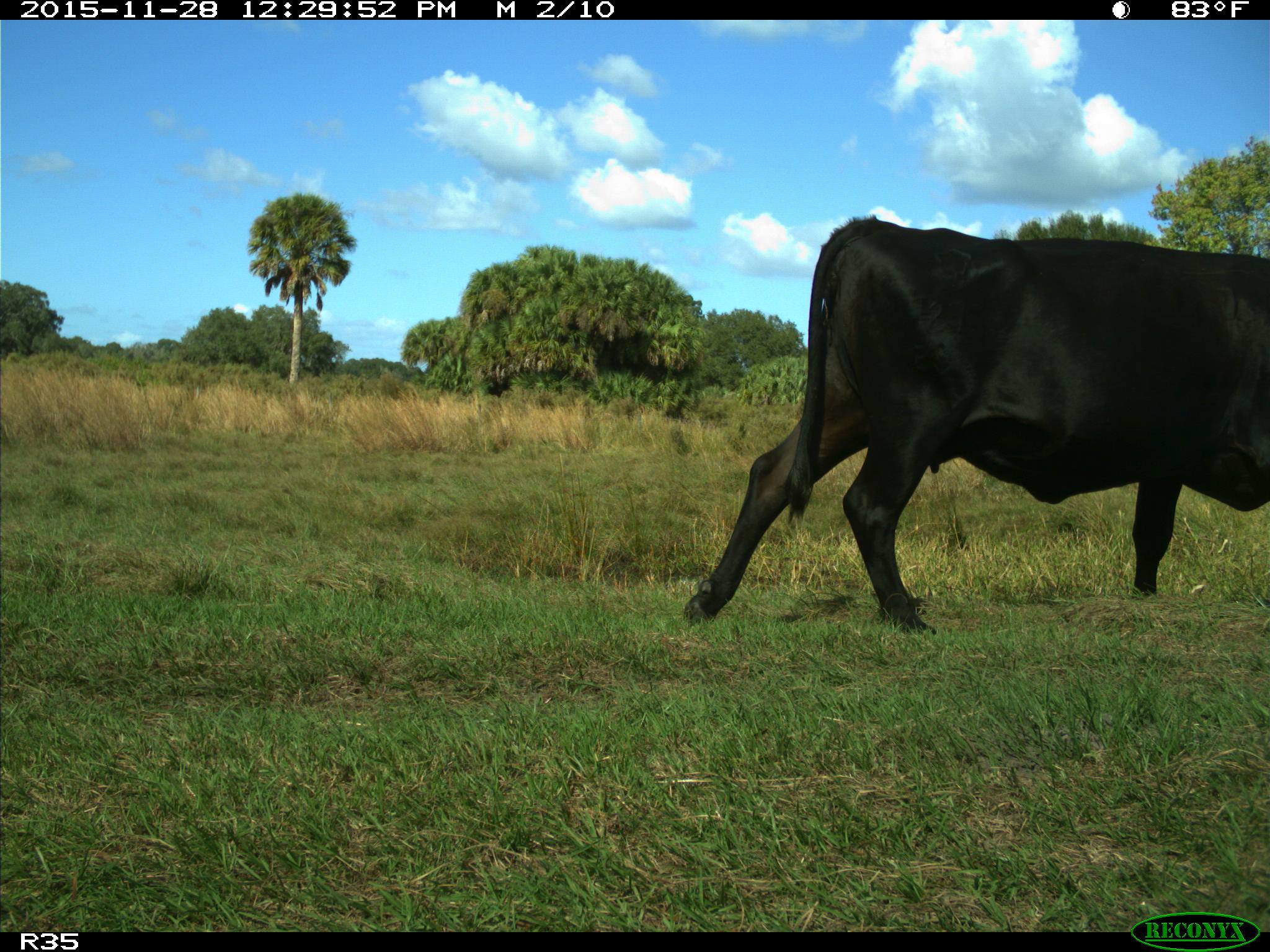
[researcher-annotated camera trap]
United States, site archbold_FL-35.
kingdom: Animalia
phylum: Chordata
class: Mammalia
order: Artiodactyla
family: Bovidae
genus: Bos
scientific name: Bos taurus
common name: domestic cow